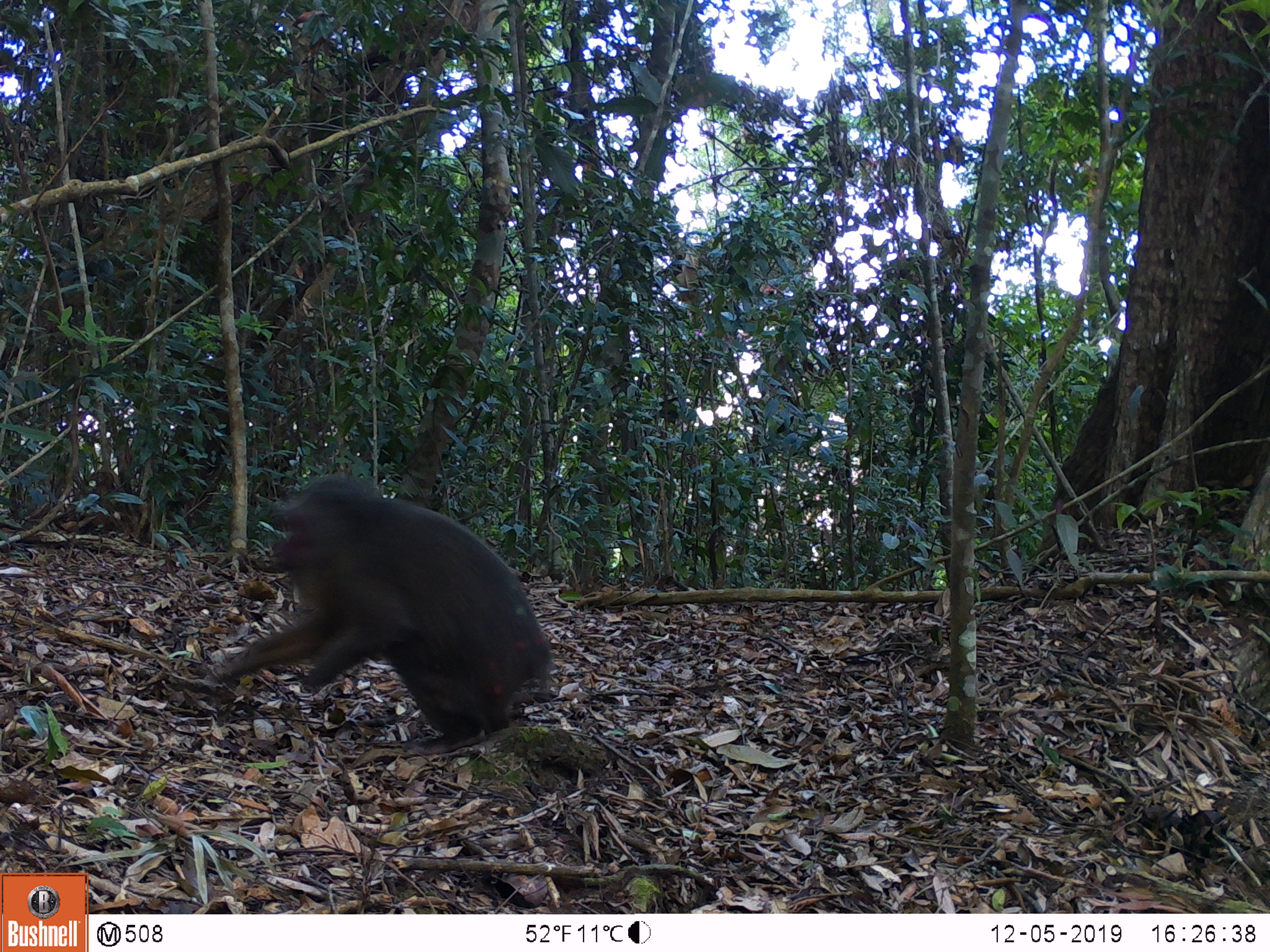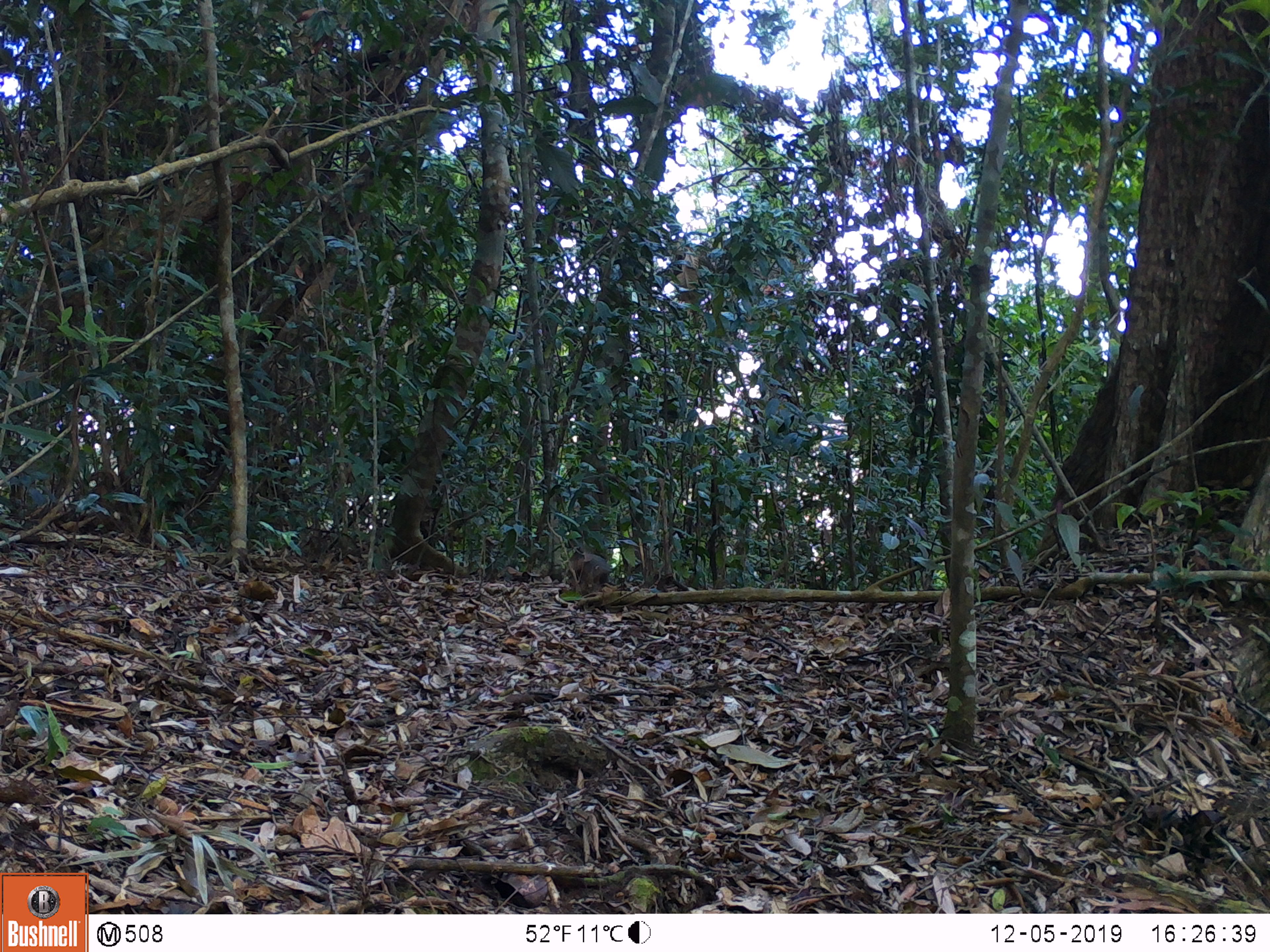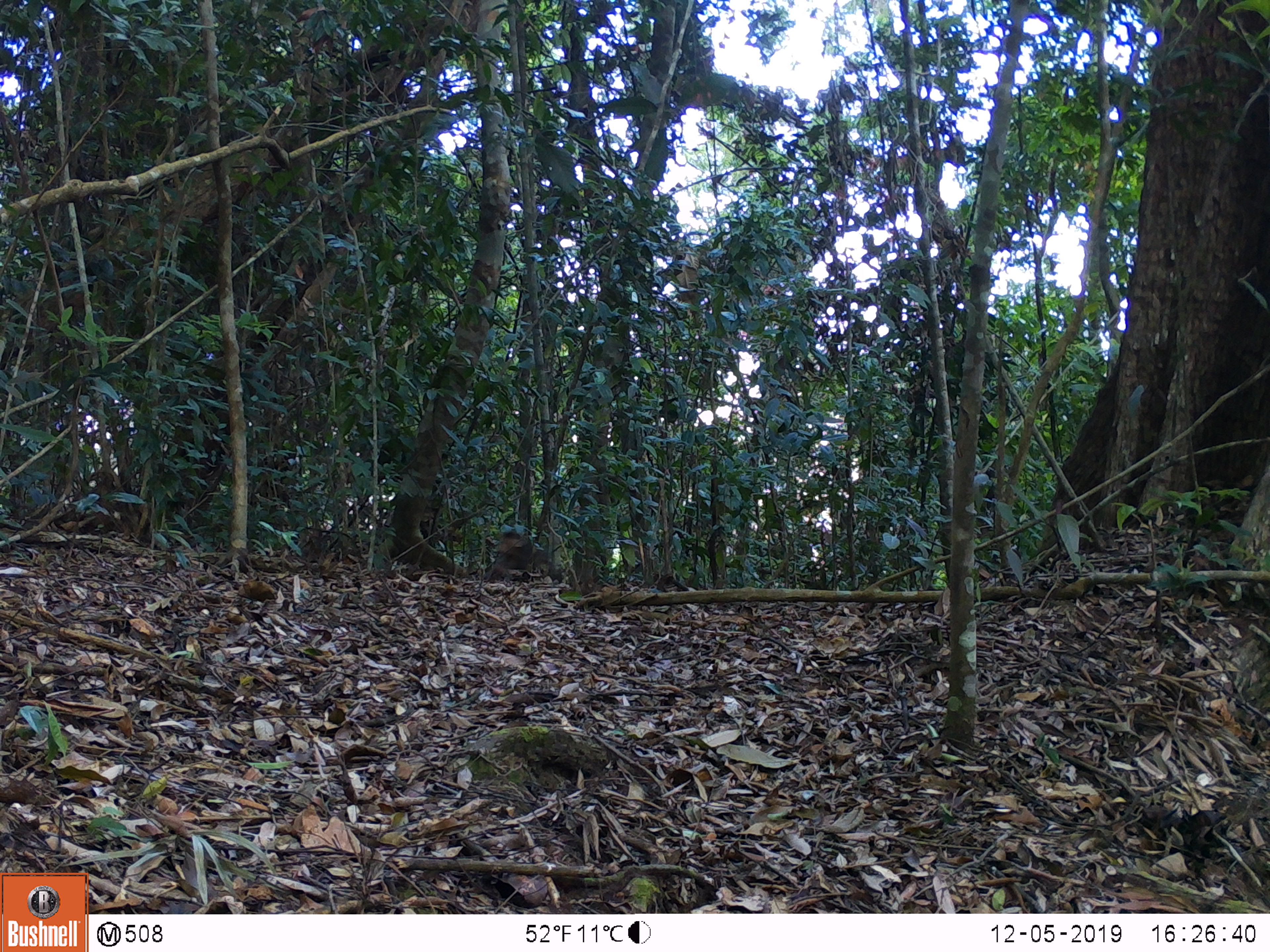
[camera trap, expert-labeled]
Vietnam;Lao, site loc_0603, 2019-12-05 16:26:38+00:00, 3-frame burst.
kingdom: Animalia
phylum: Chordata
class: Mammalia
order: Primates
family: Cercopithecidae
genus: Macaca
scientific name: Macaca arctoides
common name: stump-tailed macaque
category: stump tailed macaque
Stump tailed macaque (stump-tailed macaque) (Macaca arctoides). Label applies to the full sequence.